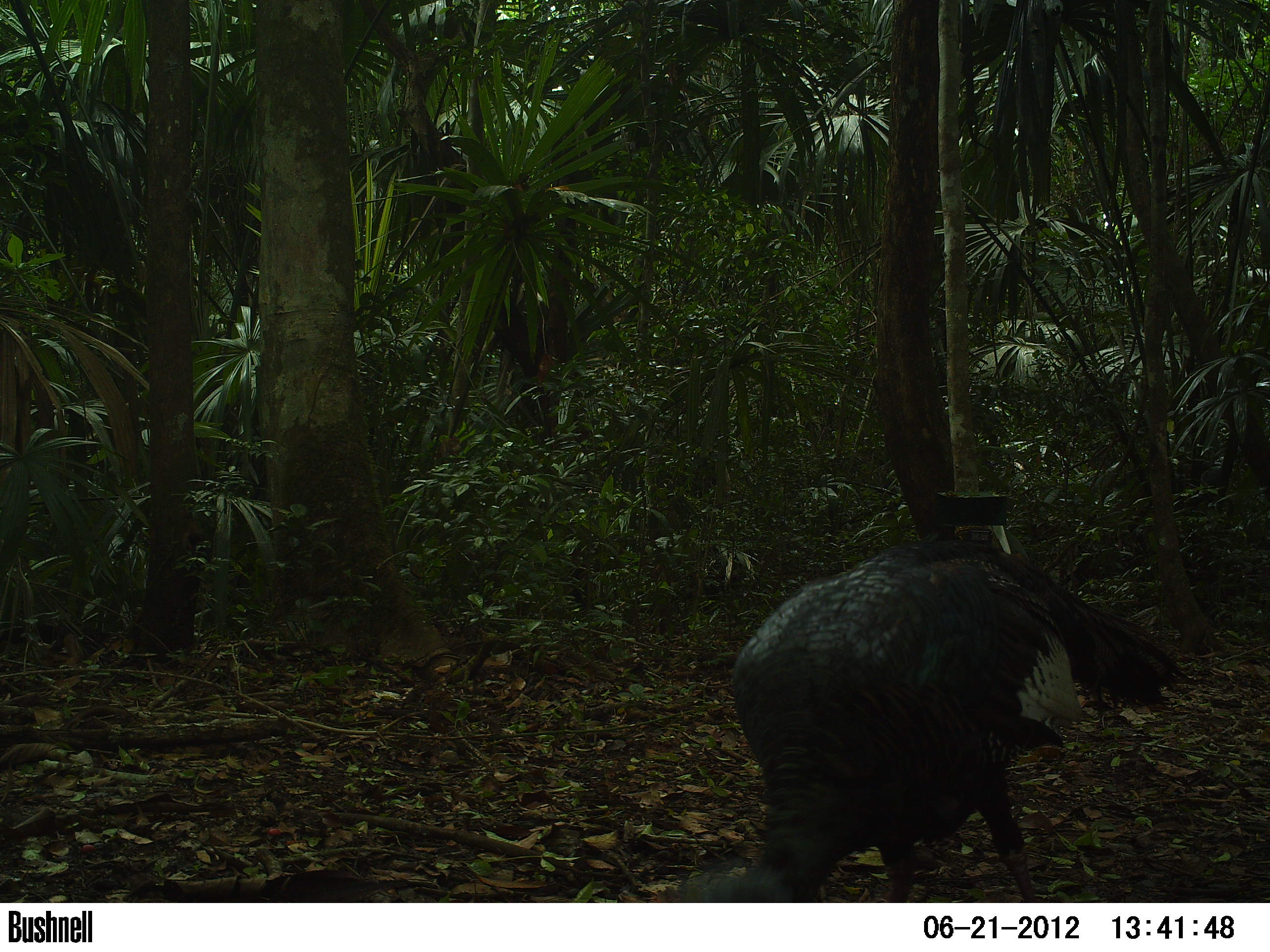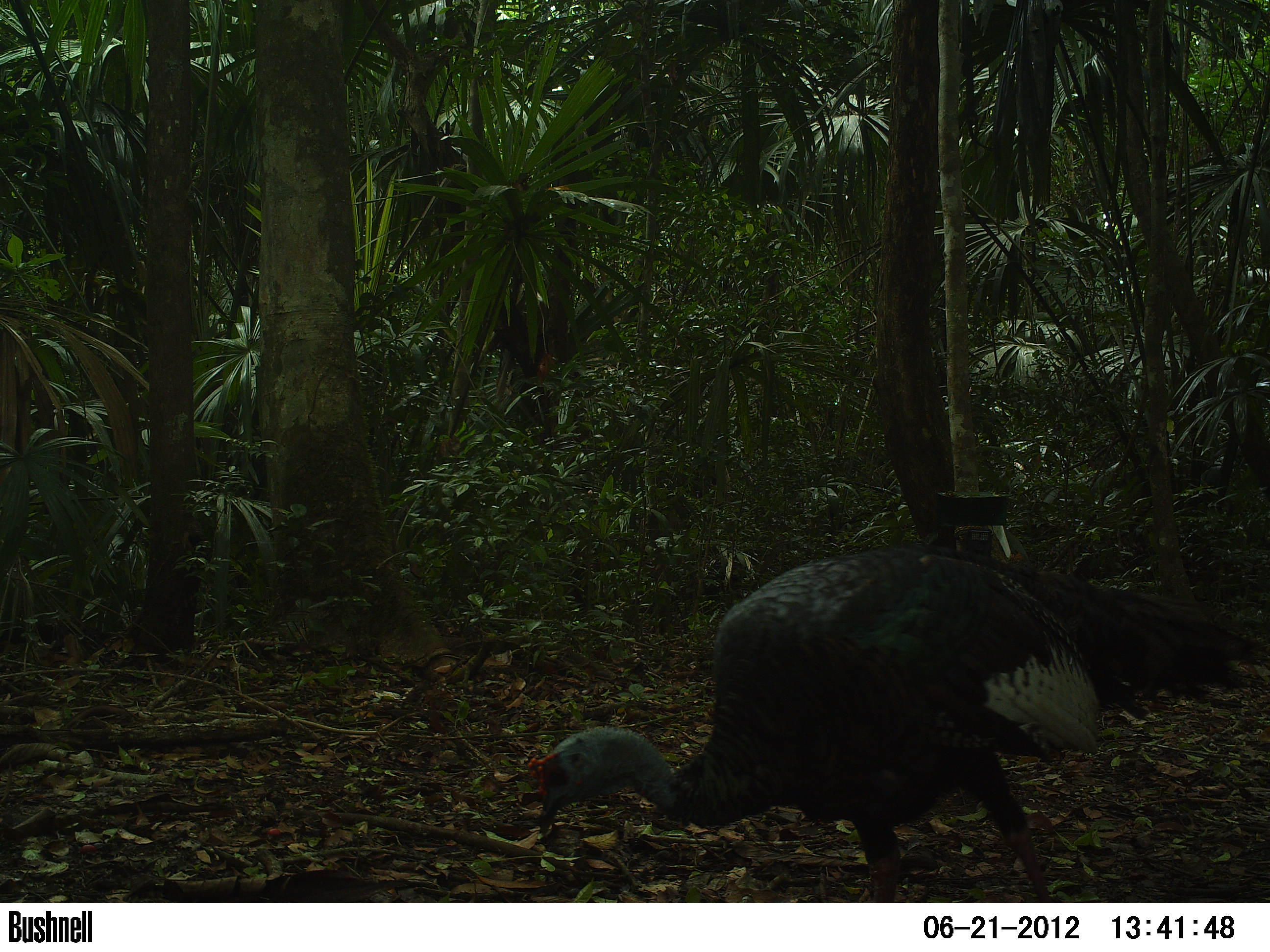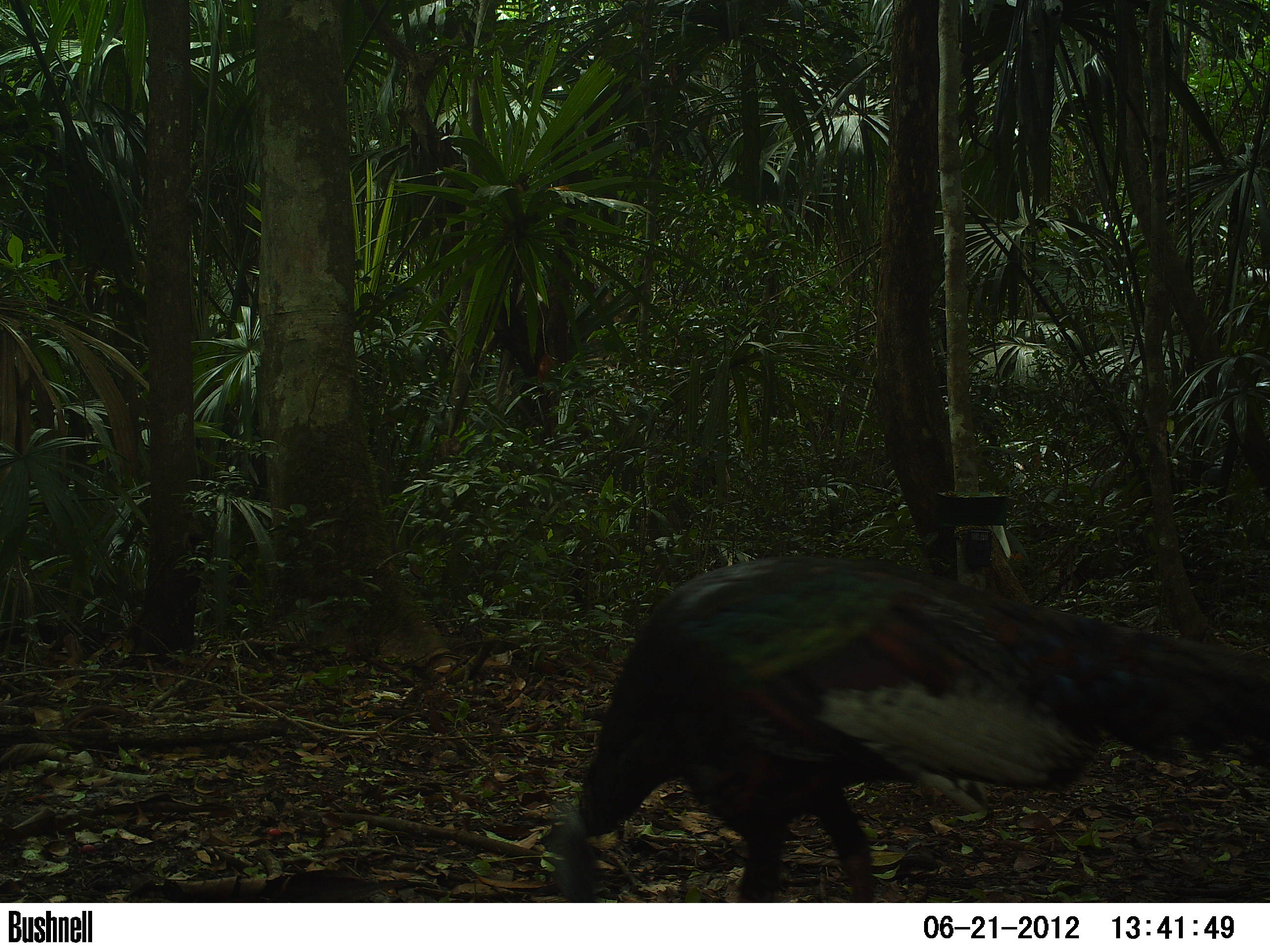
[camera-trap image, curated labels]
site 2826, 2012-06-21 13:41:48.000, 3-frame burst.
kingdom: Animalia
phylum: Chordata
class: Aves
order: Galliformes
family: Phasianidae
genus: Meleagris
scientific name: Meleagris ocellata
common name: ocellated turkey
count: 1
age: adult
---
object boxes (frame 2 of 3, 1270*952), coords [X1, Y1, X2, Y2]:
meleagris ocellata: [526, 545, 1263, 902]